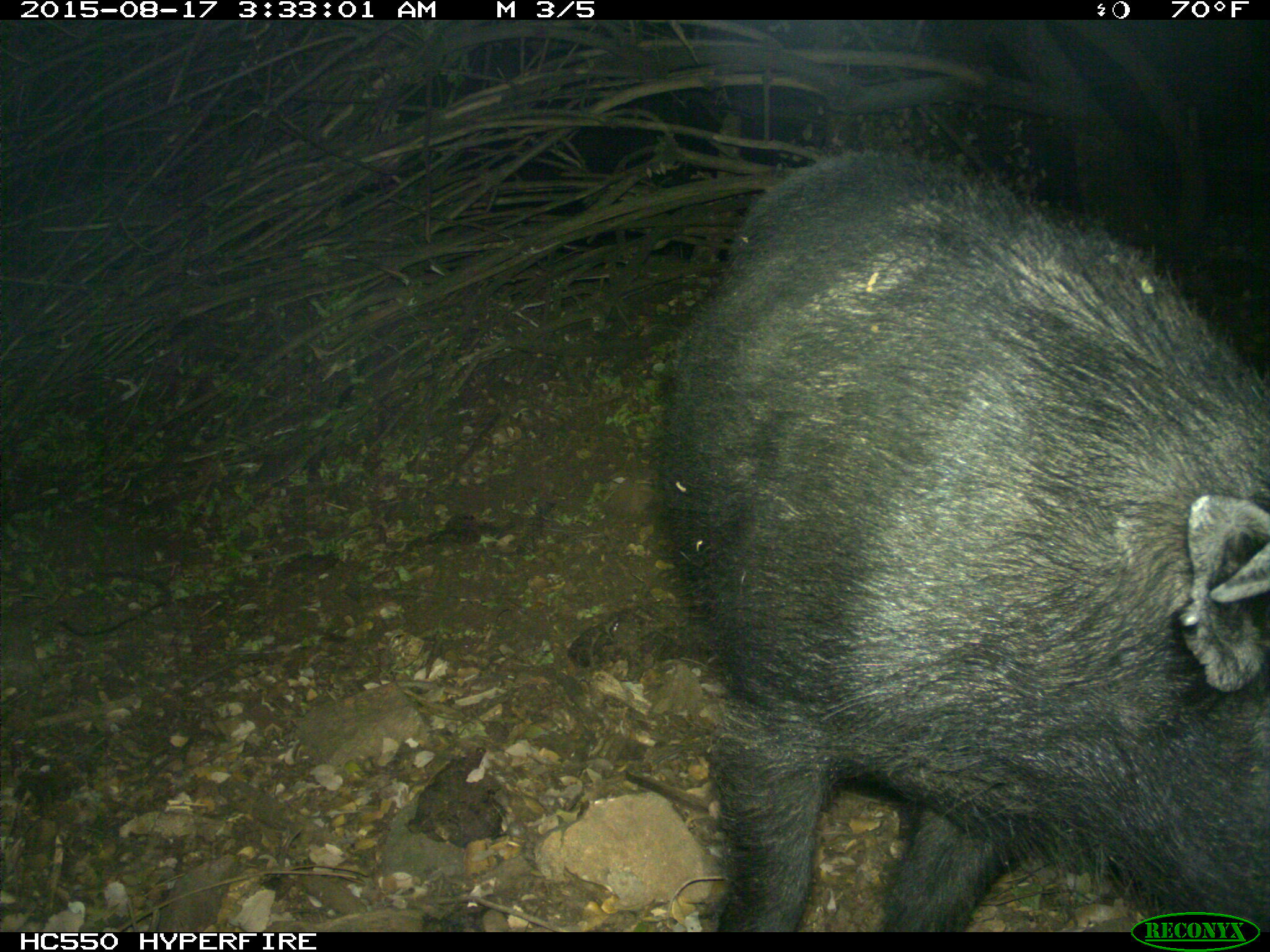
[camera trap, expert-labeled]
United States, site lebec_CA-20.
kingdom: Animalia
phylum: Chordata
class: Mammalia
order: Artiodactyla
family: Suidae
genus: Sus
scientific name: Sus scrofa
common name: wild boar